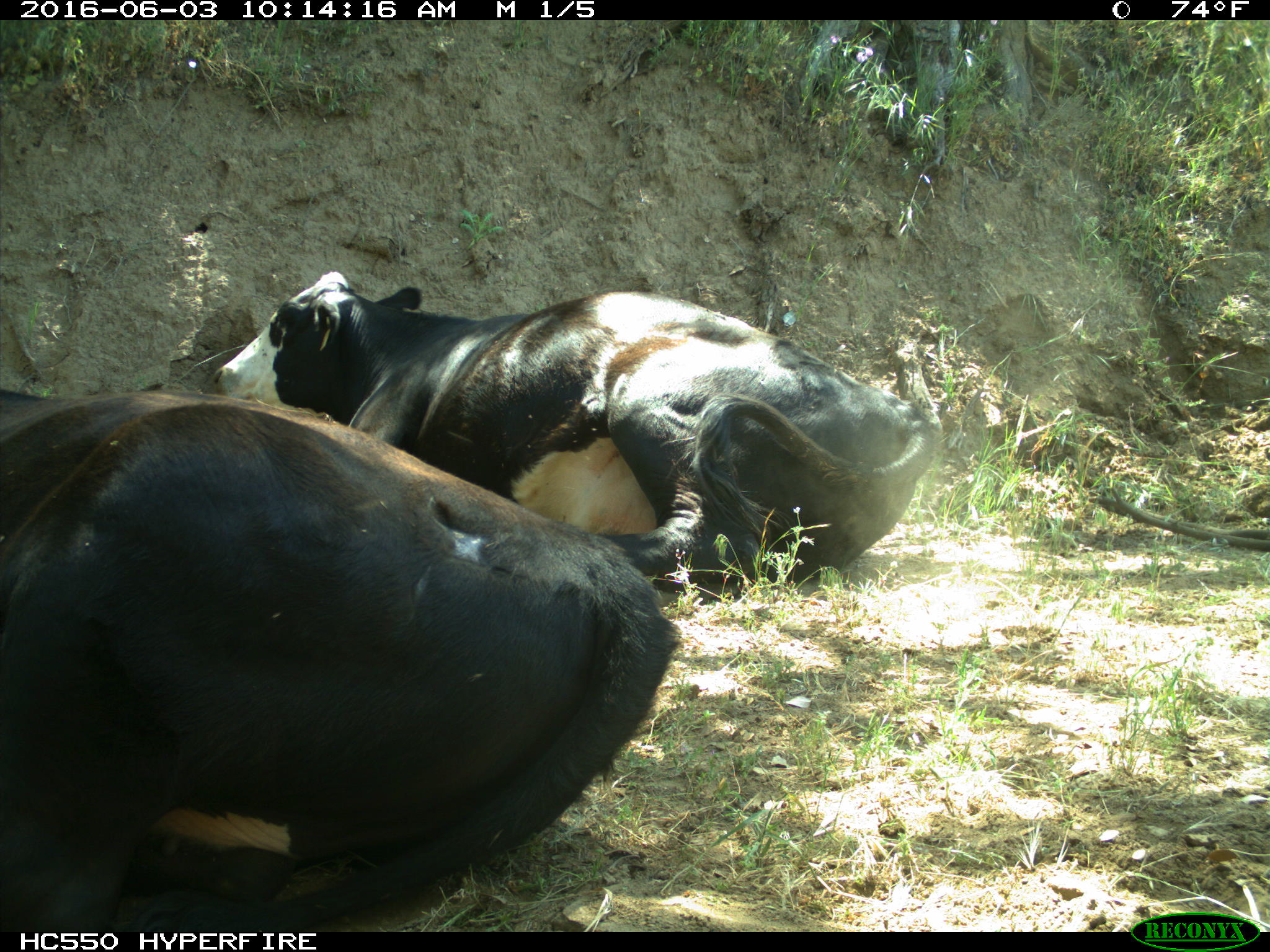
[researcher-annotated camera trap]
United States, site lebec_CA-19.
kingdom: Animalia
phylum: Chordata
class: Mammalia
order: Artiodactyla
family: Bovidae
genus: Bos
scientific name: Bos taurus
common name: domestic cow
Bos taurus (domestic cow).